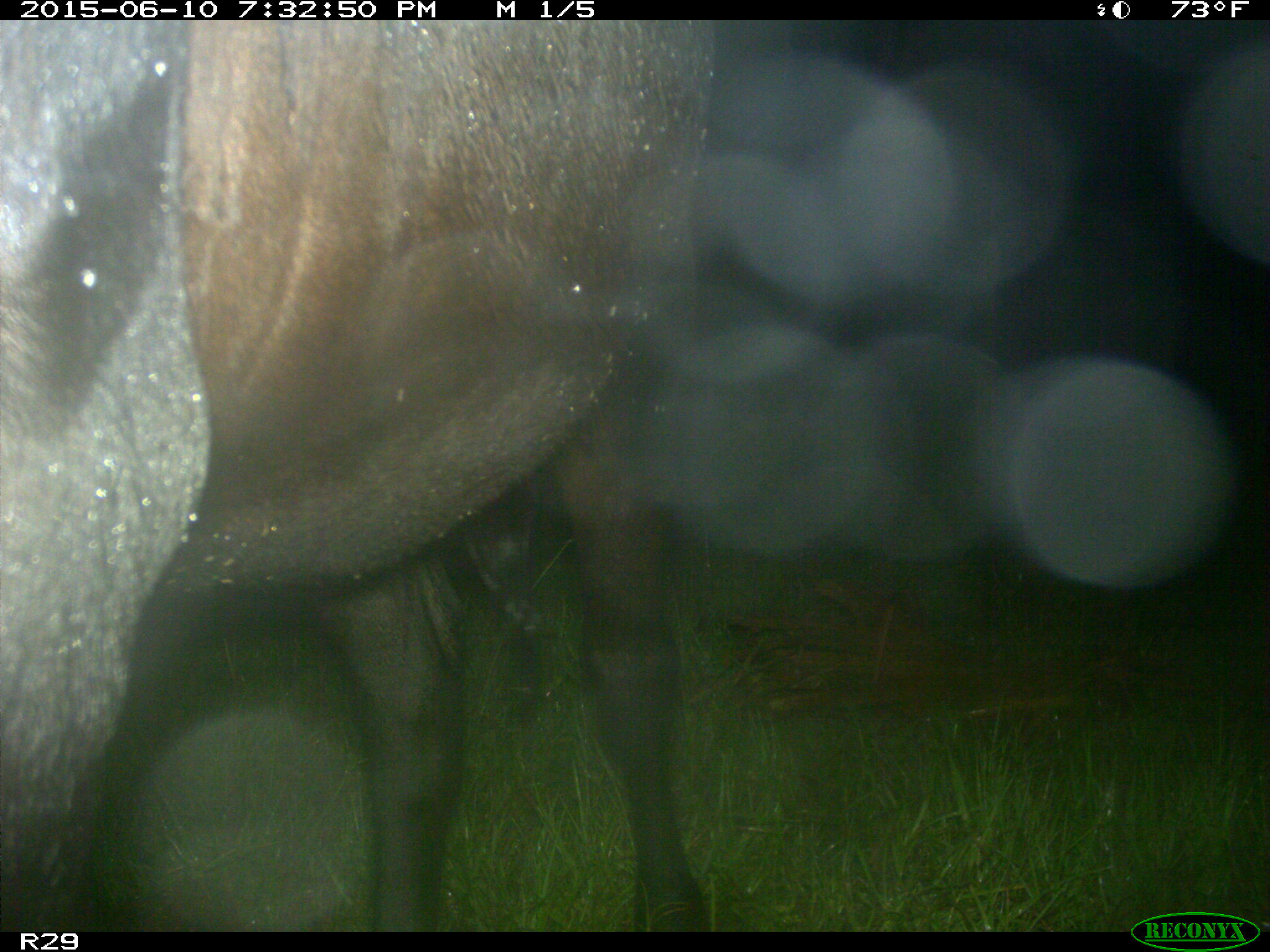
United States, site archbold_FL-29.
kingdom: Animalia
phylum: Chordata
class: Mammalia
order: Artiodactyla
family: Bovidae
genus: Bos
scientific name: Bos taurus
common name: domestic cow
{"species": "Bos taurus (domestic cow)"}